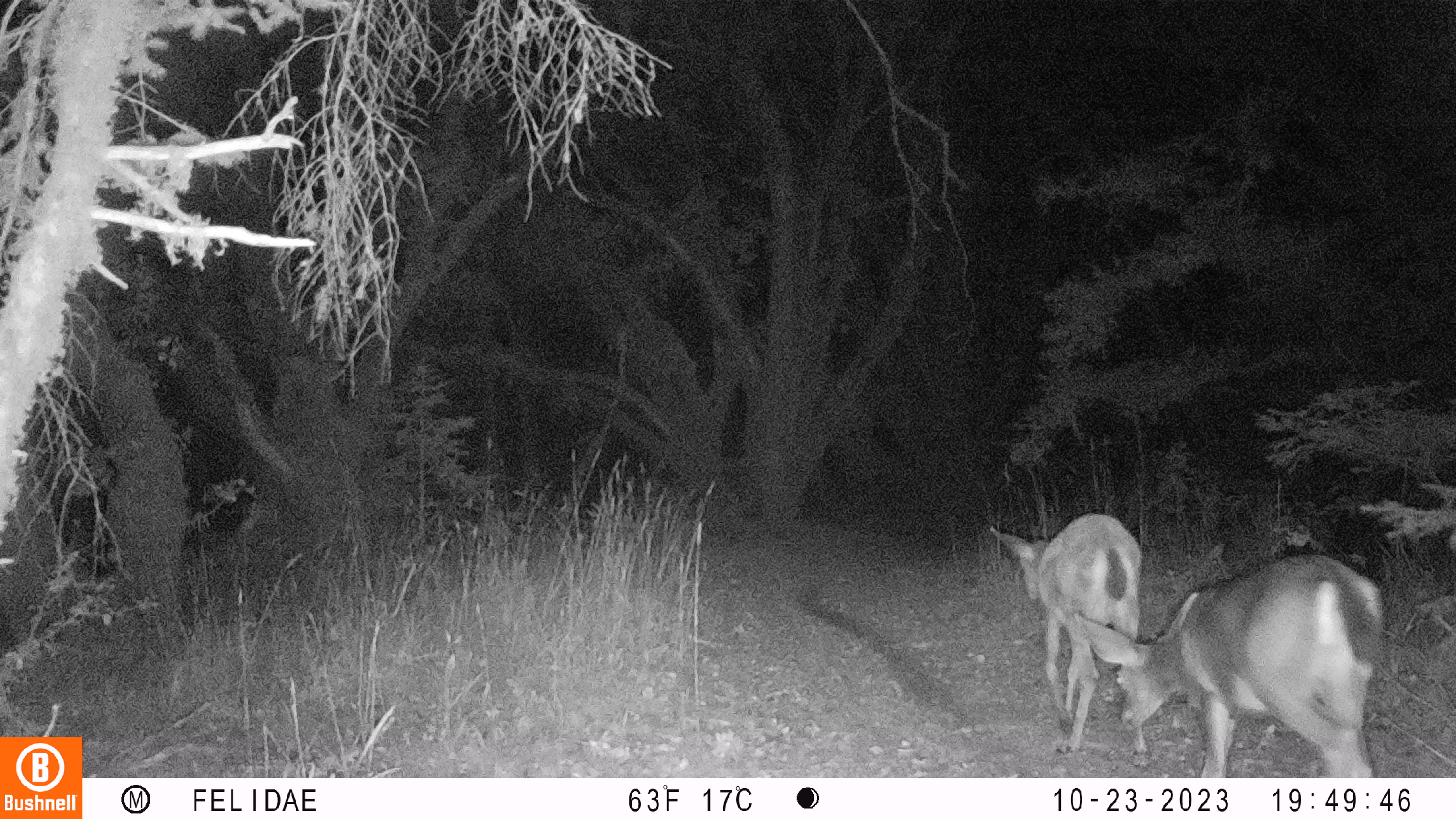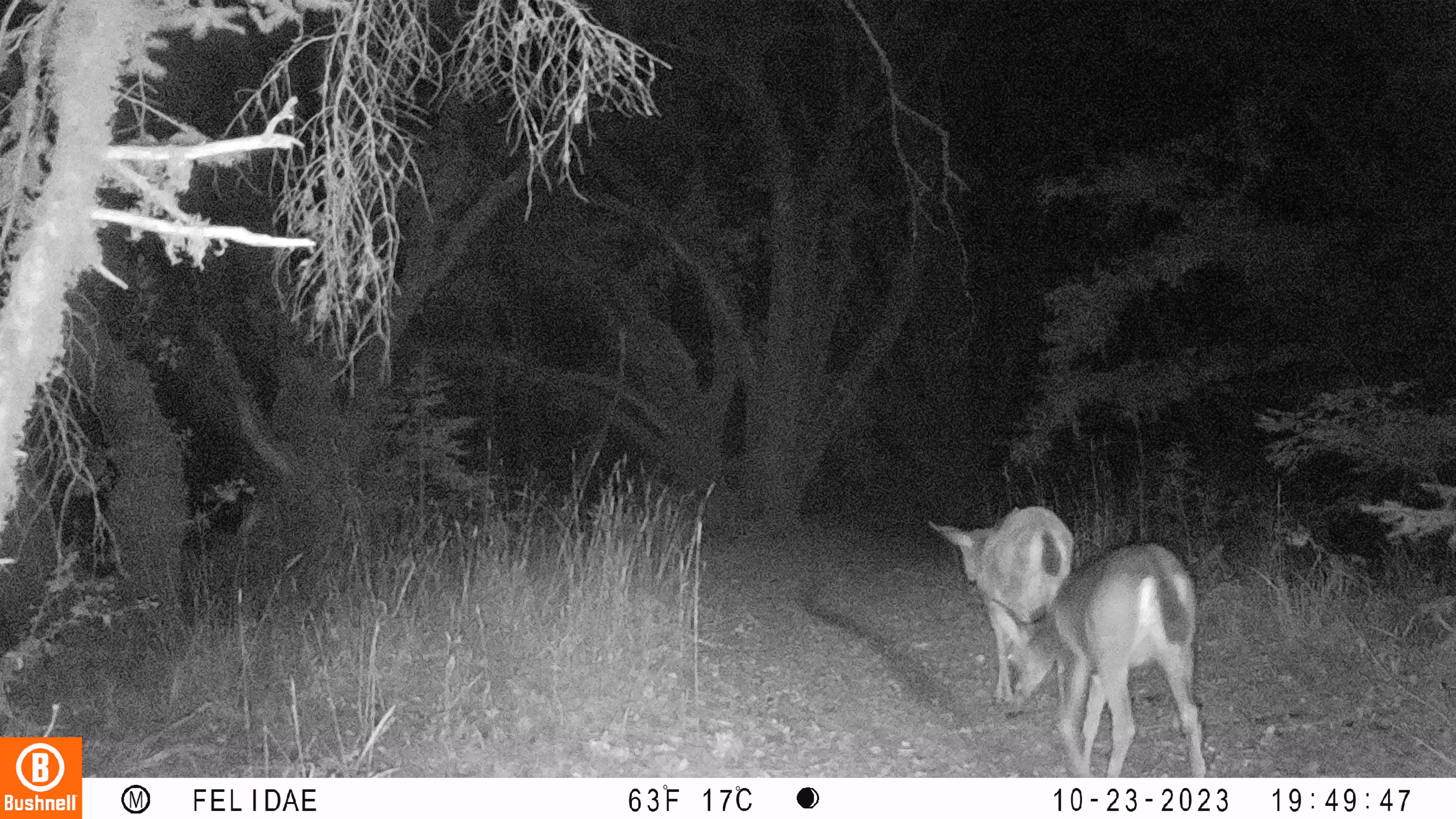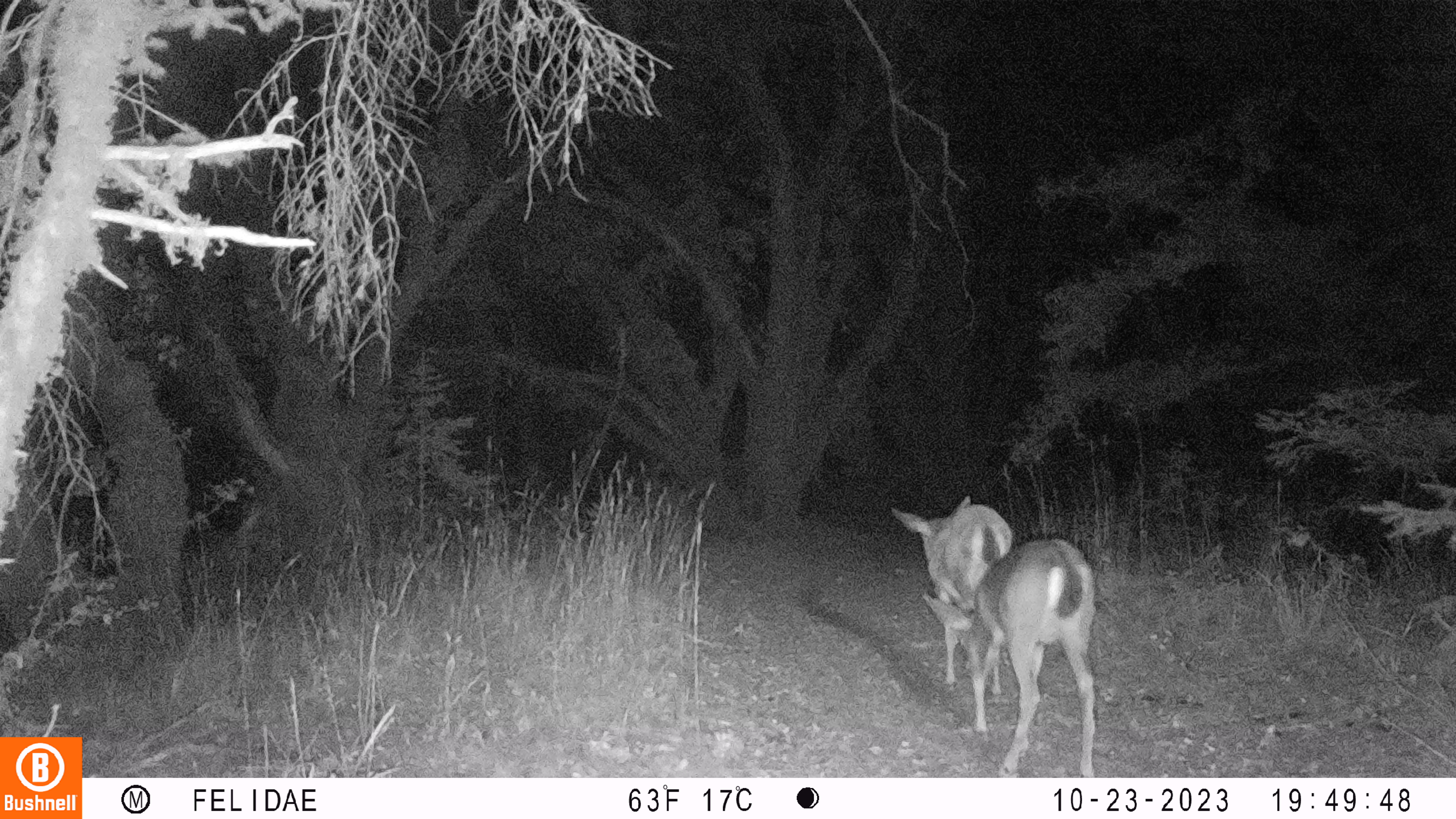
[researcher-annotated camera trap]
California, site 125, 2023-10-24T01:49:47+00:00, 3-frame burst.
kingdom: Animalia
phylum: Chordata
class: Mammalia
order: Artiodactyla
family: Cervidae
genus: Odocoileus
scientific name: Odocoileus hemionus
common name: mule deer